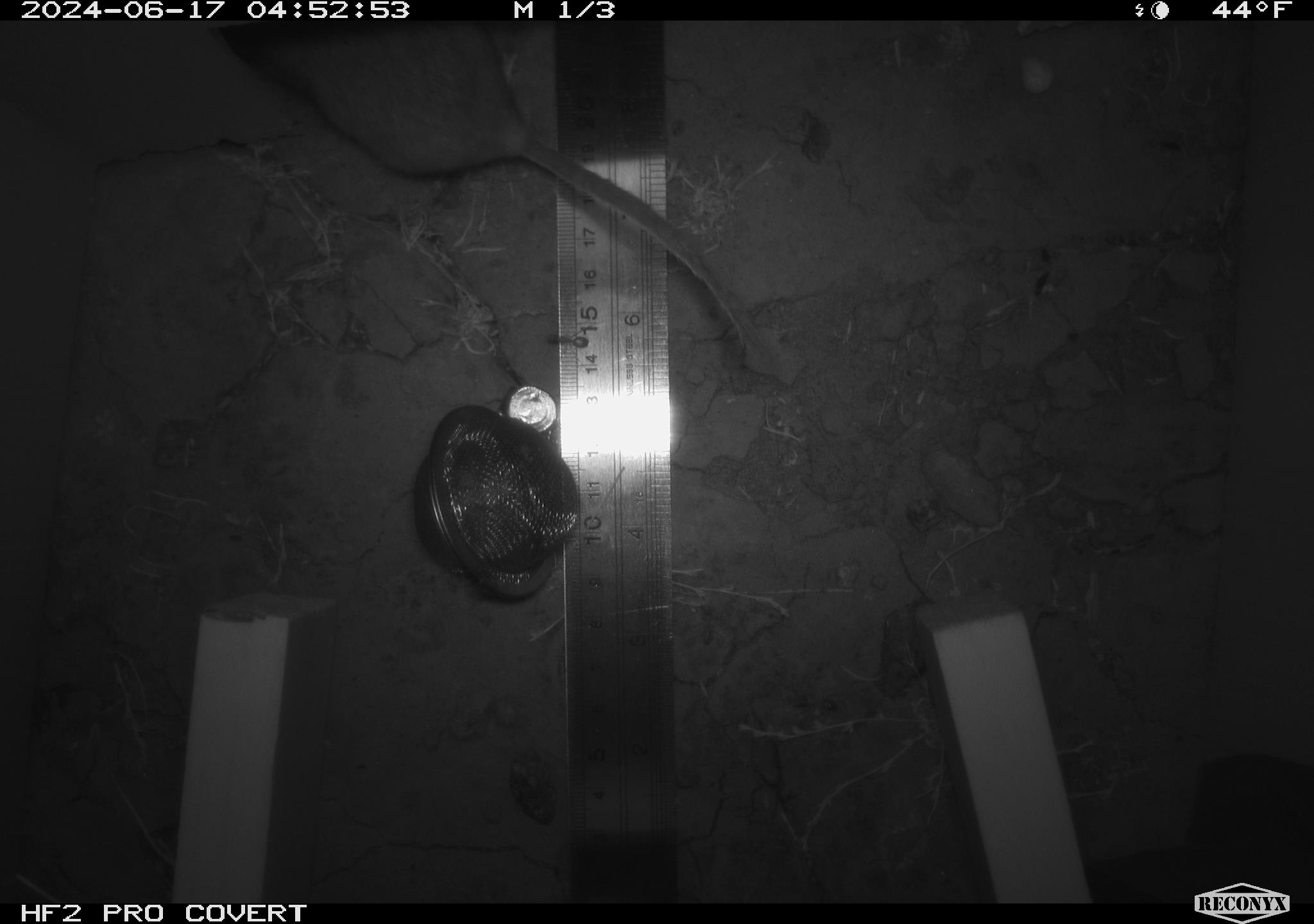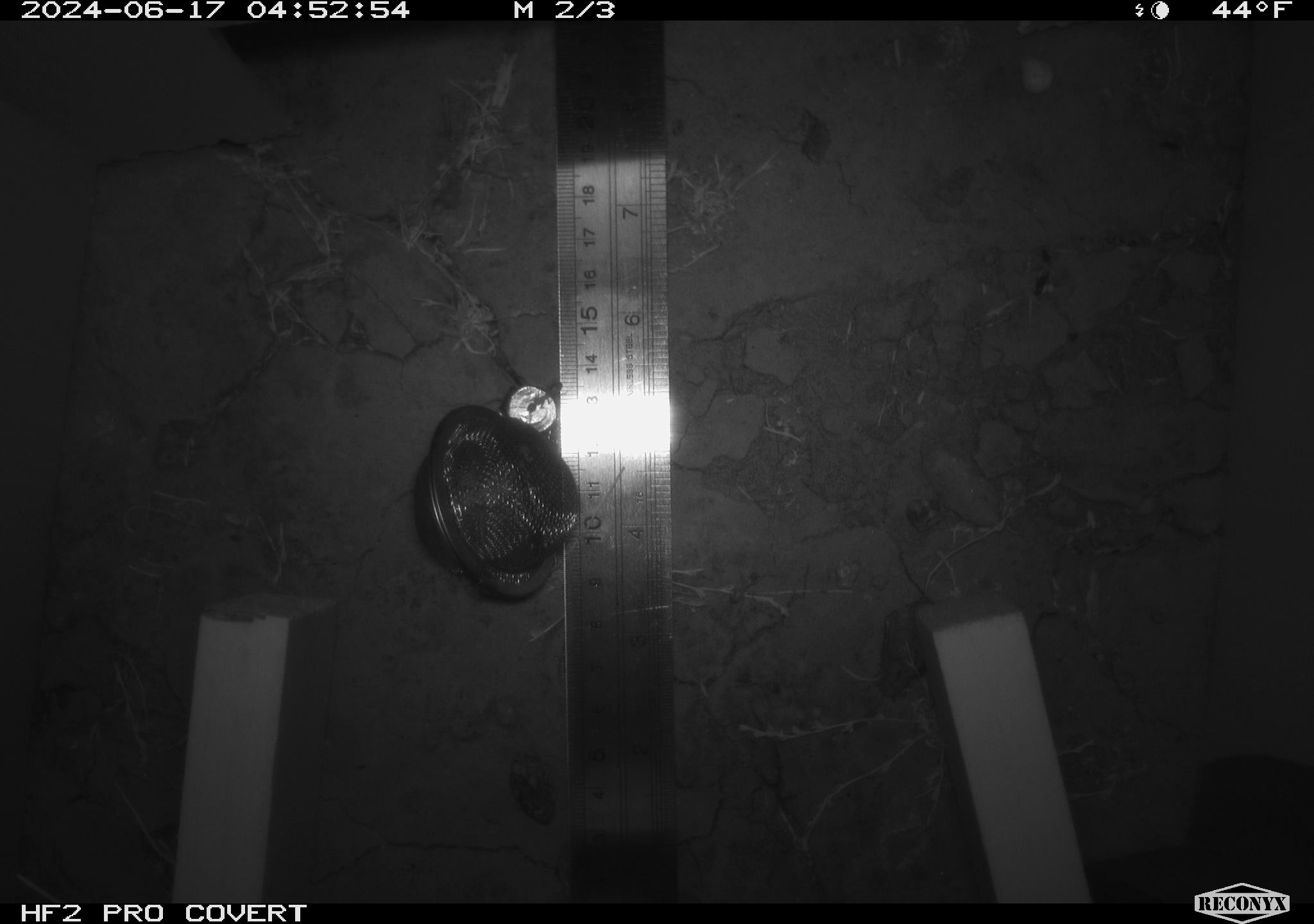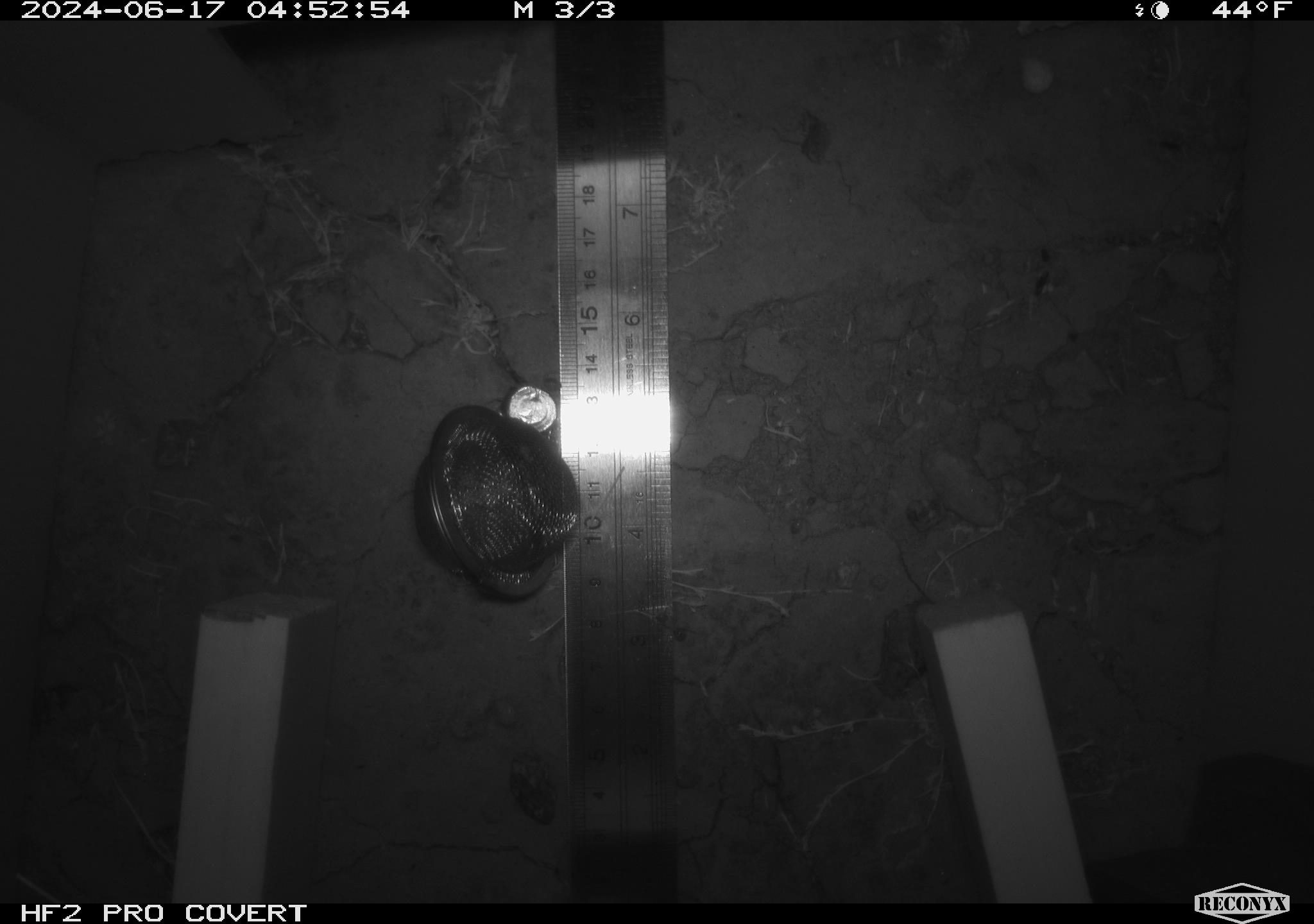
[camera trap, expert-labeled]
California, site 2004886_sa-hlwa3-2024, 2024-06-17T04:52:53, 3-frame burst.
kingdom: Animalia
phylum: Chordata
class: Mammalia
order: Rodentia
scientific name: Rodentia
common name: mouse species